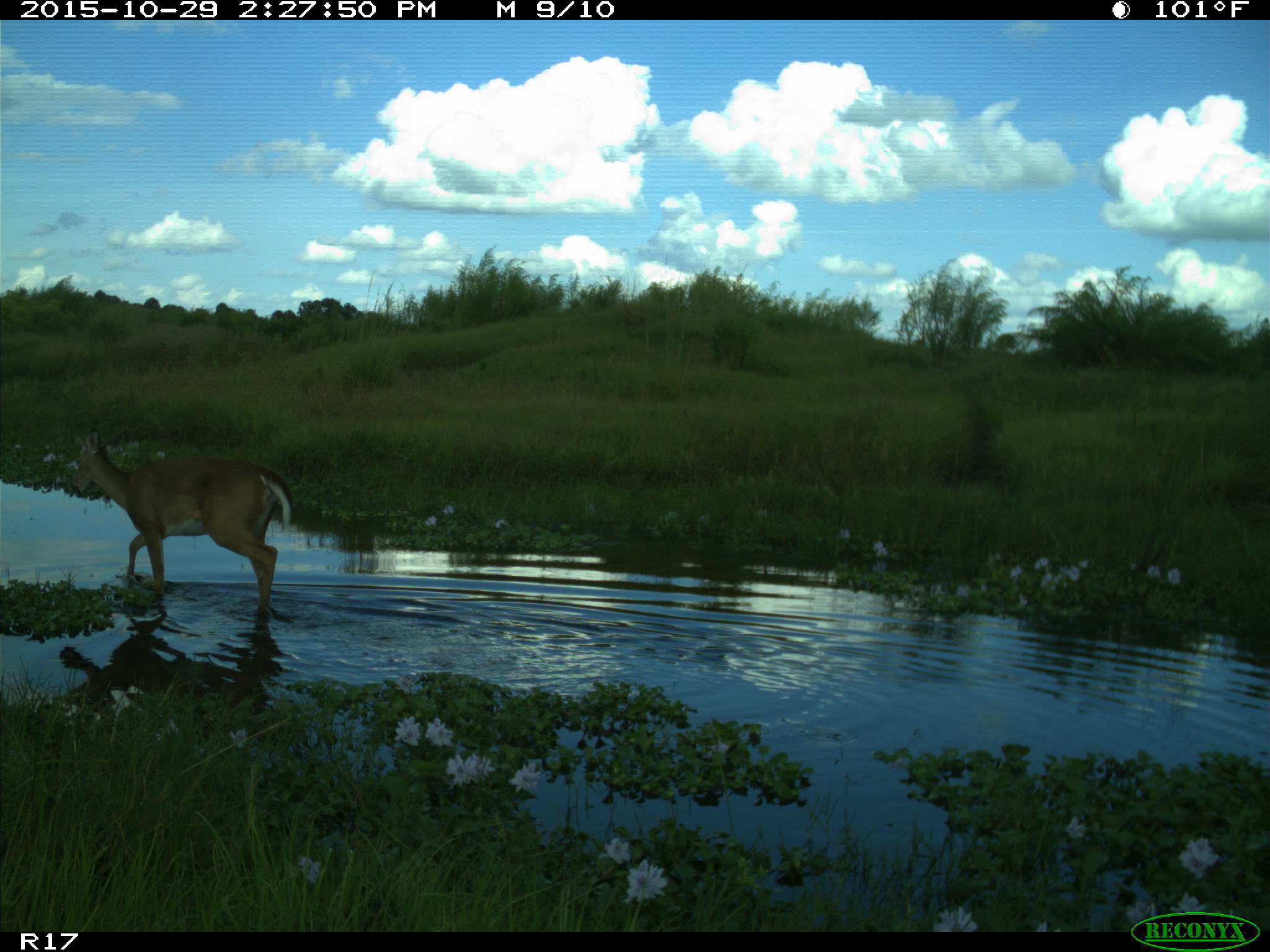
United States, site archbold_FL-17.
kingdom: Animalia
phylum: Chordata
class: Mammalia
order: Artiodactyla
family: Cervidae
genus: Odocoileus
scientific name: Odocoileus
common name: deer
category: unidentified deer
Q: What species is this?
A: Unidentified deer (deer) (Odocoileus).